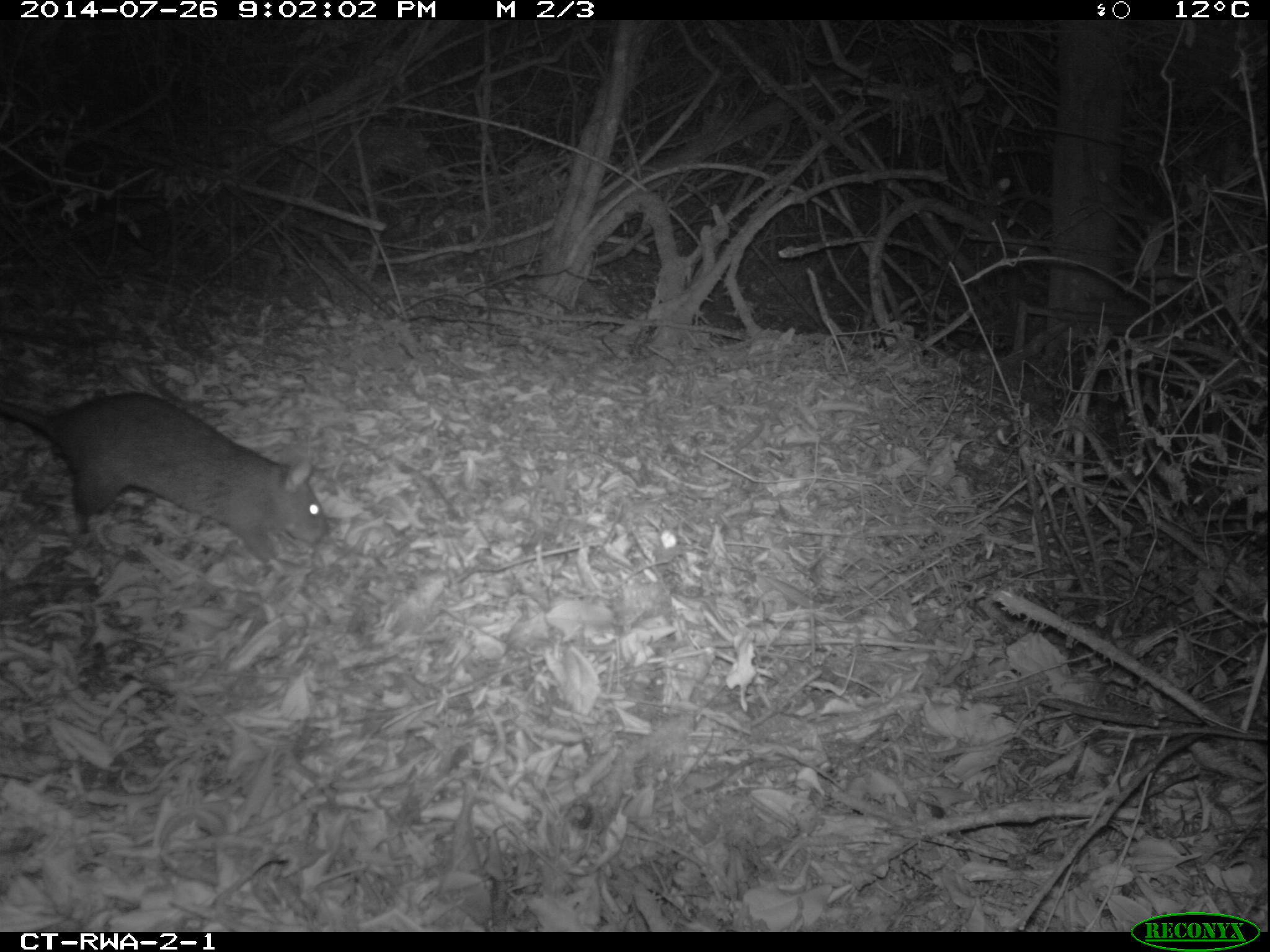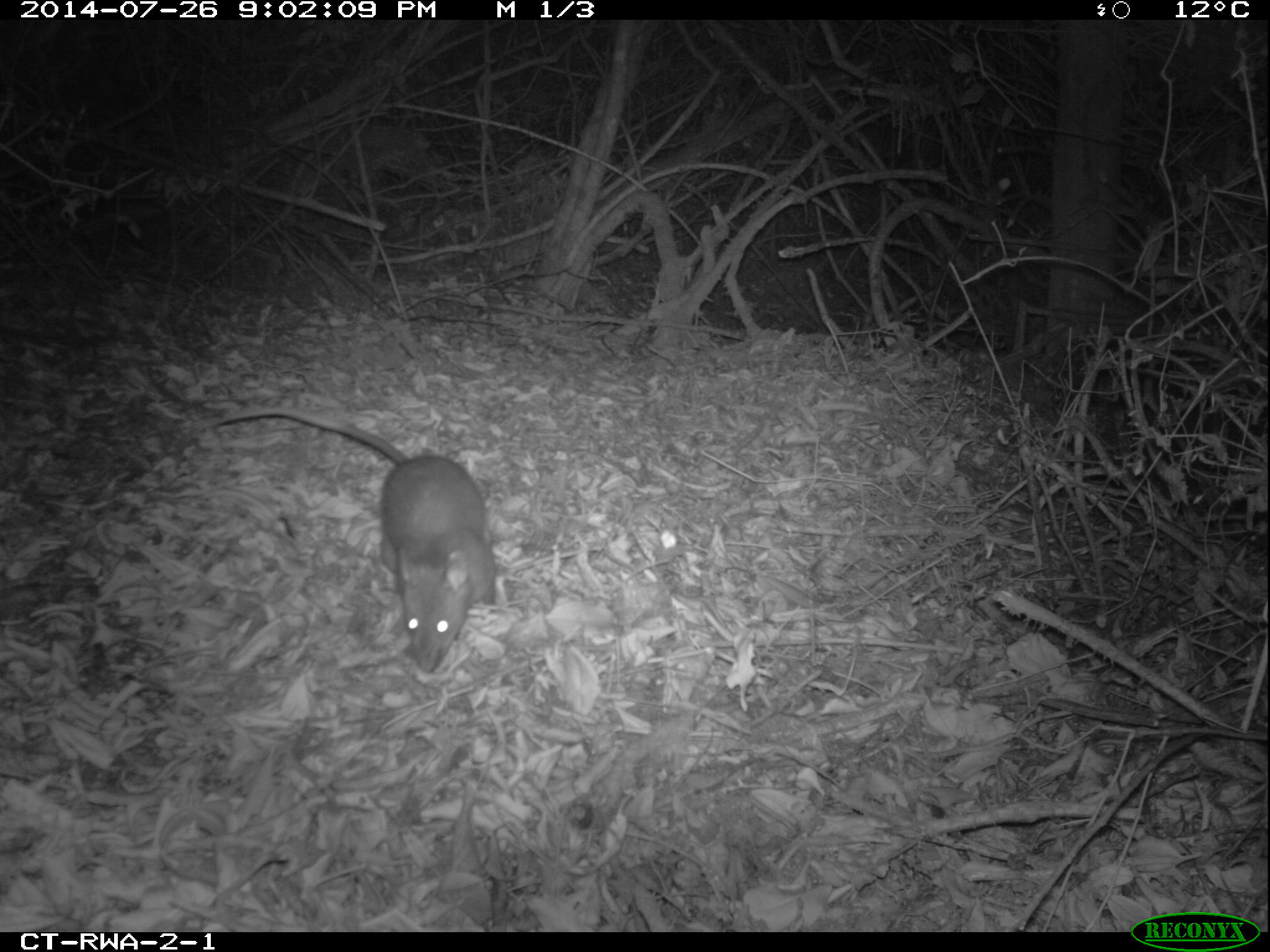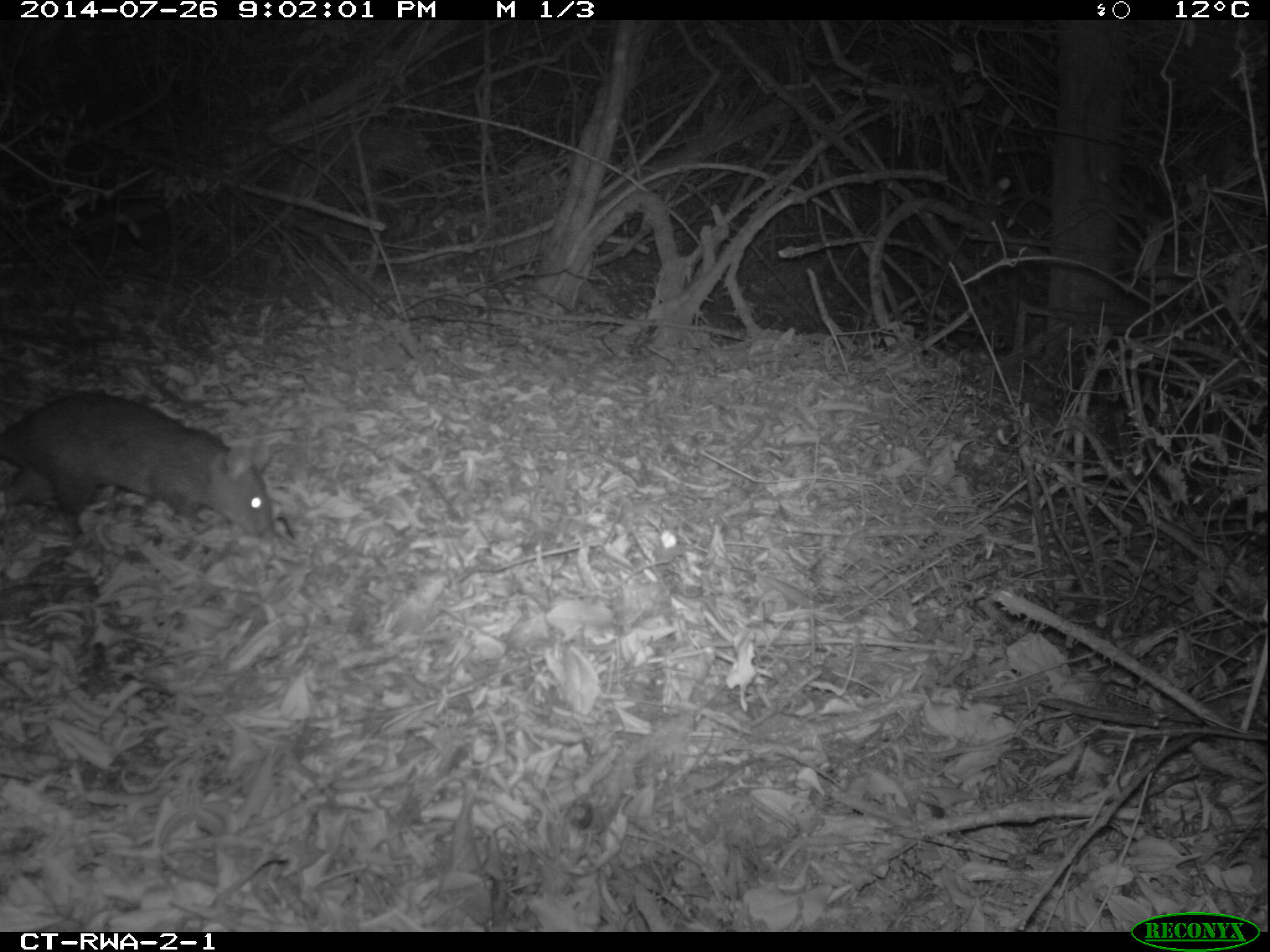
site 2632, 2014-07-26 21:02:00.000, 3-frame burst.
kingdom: Animalia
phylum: Chordata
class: Mammalia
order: Rodentia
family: Nesomyidae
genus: Cricetomys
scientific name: Cricetomys gambianus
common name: african giant pouched rat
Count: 1.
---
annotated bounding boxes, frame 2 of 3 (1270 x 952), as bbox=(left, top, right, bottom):
cricetomys gambianus: bbox=(210, 405, 499, 671)